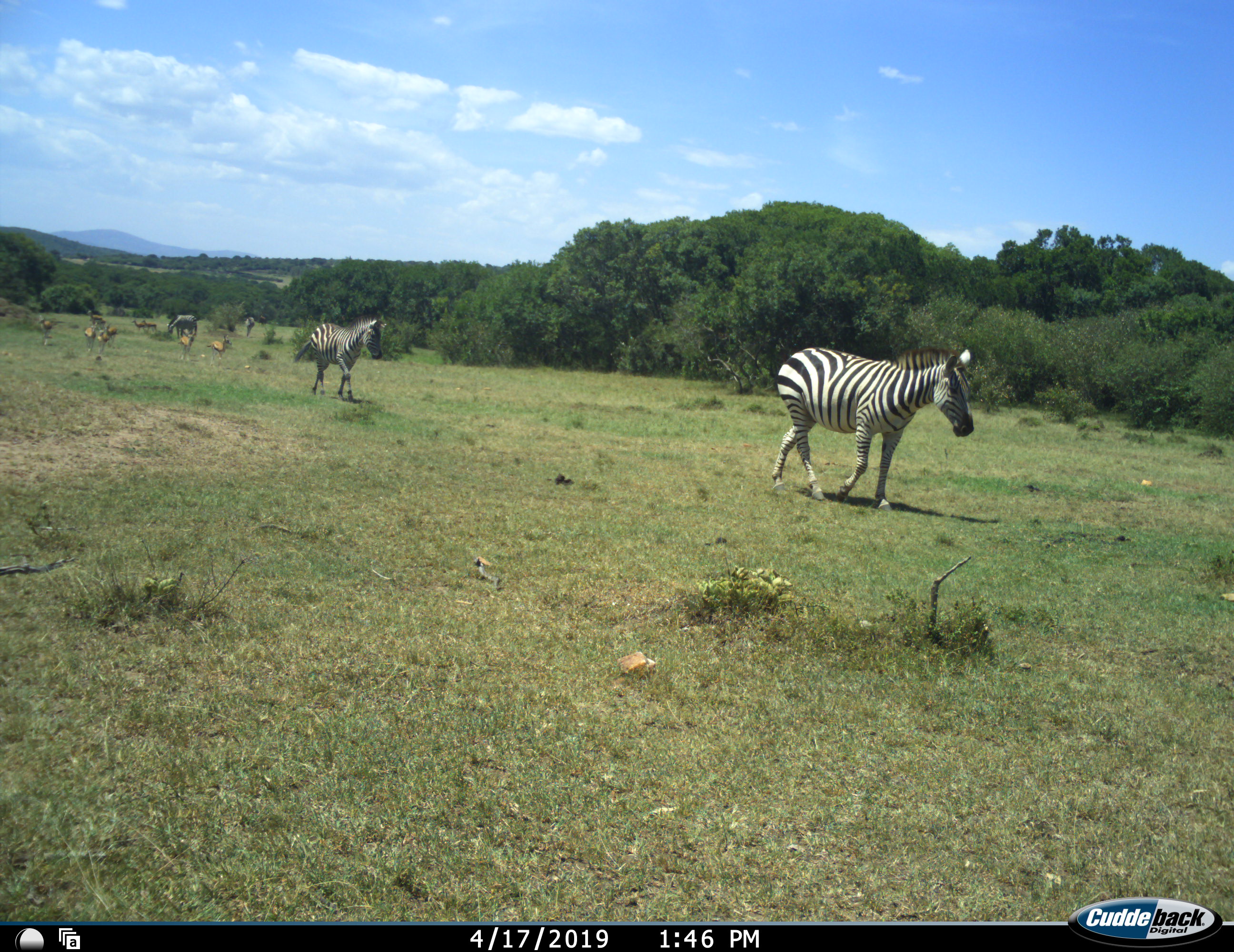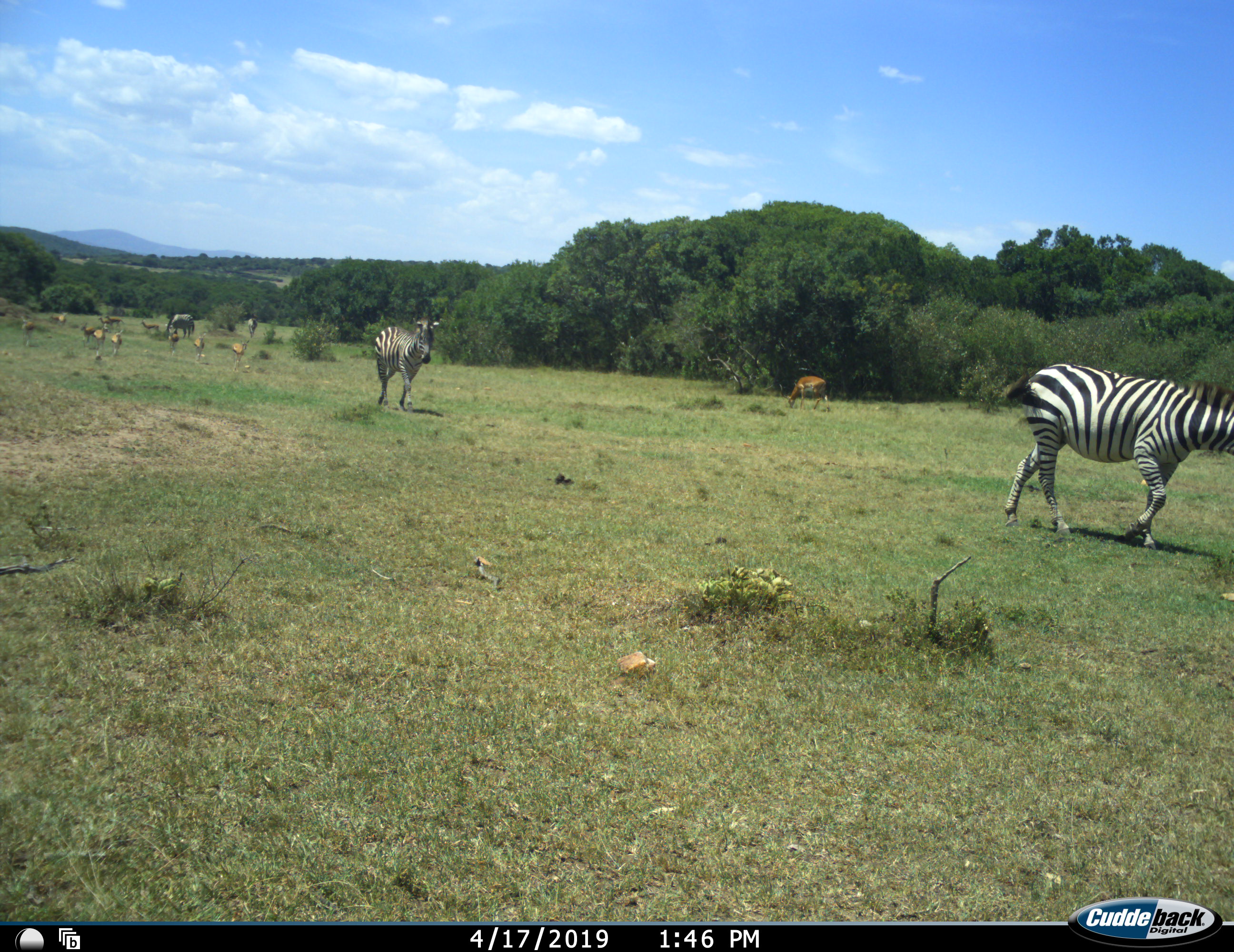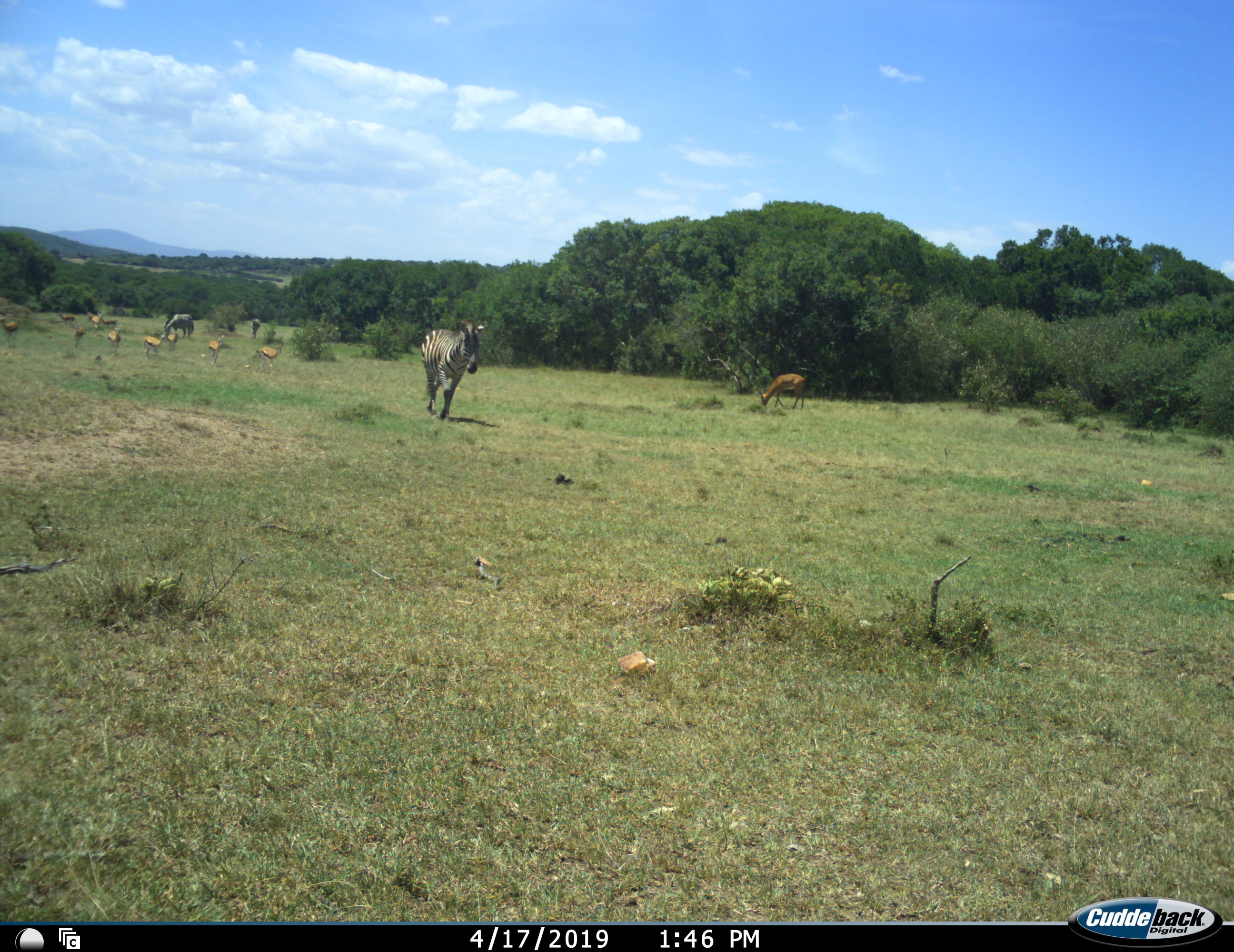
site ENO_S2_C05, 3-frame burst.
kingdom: Animalia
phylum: Chordata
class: Mammalia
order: Artiodactyla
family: Bovidae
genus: Aepyceros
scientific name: Aepyceros melampus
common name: impala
Impala (Aepyceros melampus), count 5. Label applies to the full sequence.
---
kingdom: Animalia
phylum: Chordata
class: Mammalia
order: Perissodactyla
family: Equidae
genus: Equus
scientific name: Equus quagga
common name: plains zebra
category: zebraplains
Zebraplains (plains zebra) (Equus quagga), count 4. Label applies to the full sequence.